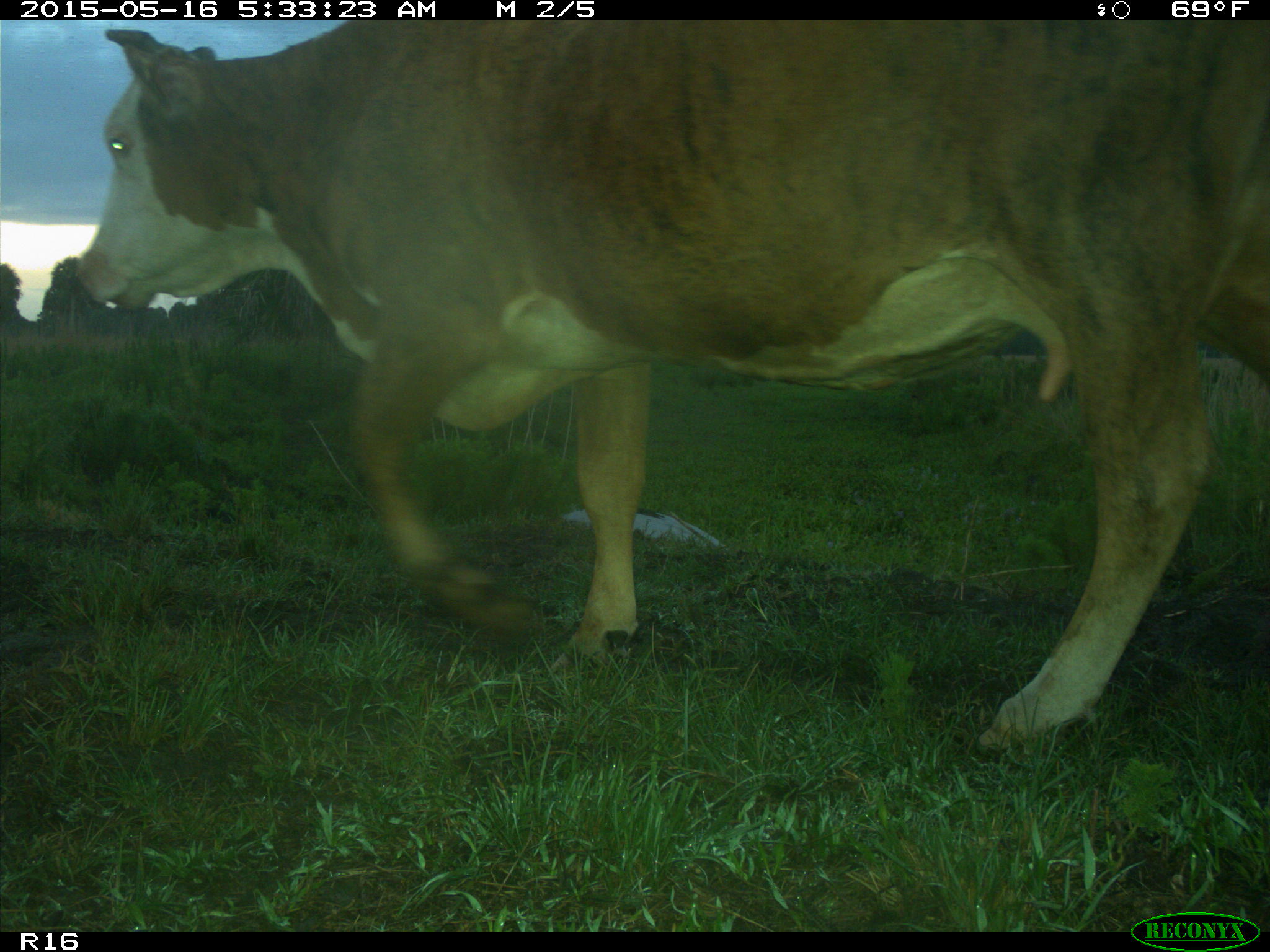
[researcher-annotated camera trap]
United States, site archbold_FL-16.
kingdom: Animalia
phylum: Chordata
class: Mammalia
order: Artiodactyla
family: Bovidae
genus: Bos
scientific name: Bos taurus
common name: domestic cow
Bos taurus (domestic cow).